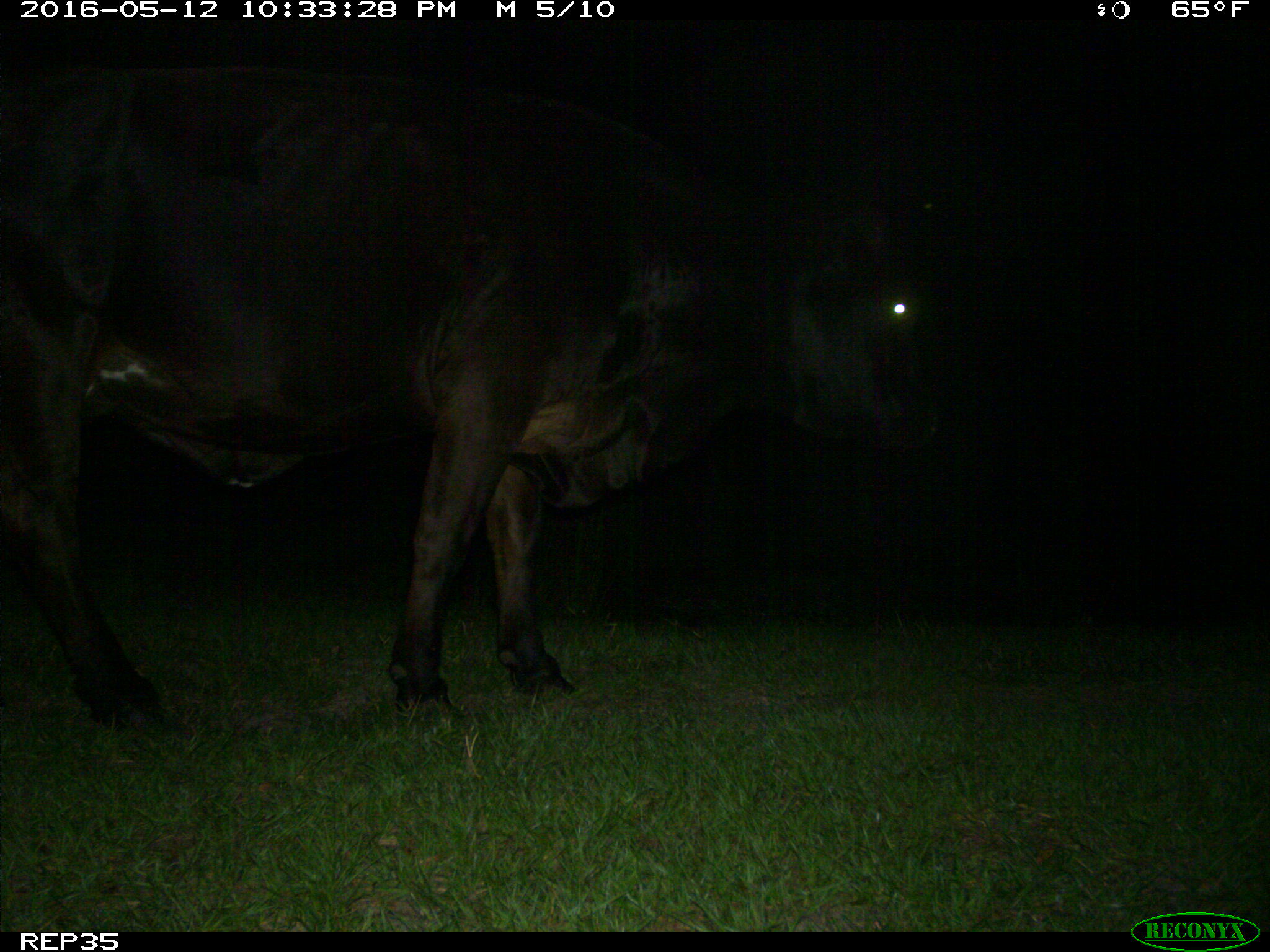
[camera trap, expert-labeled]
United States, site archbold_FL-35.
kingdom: Animalia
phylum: Chordata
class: Mammalia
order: Artiodactyla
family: Bovidae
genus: Bos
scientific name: Bos taurus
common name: domestic cow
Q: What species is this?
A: Bos taurus (domestic cow).